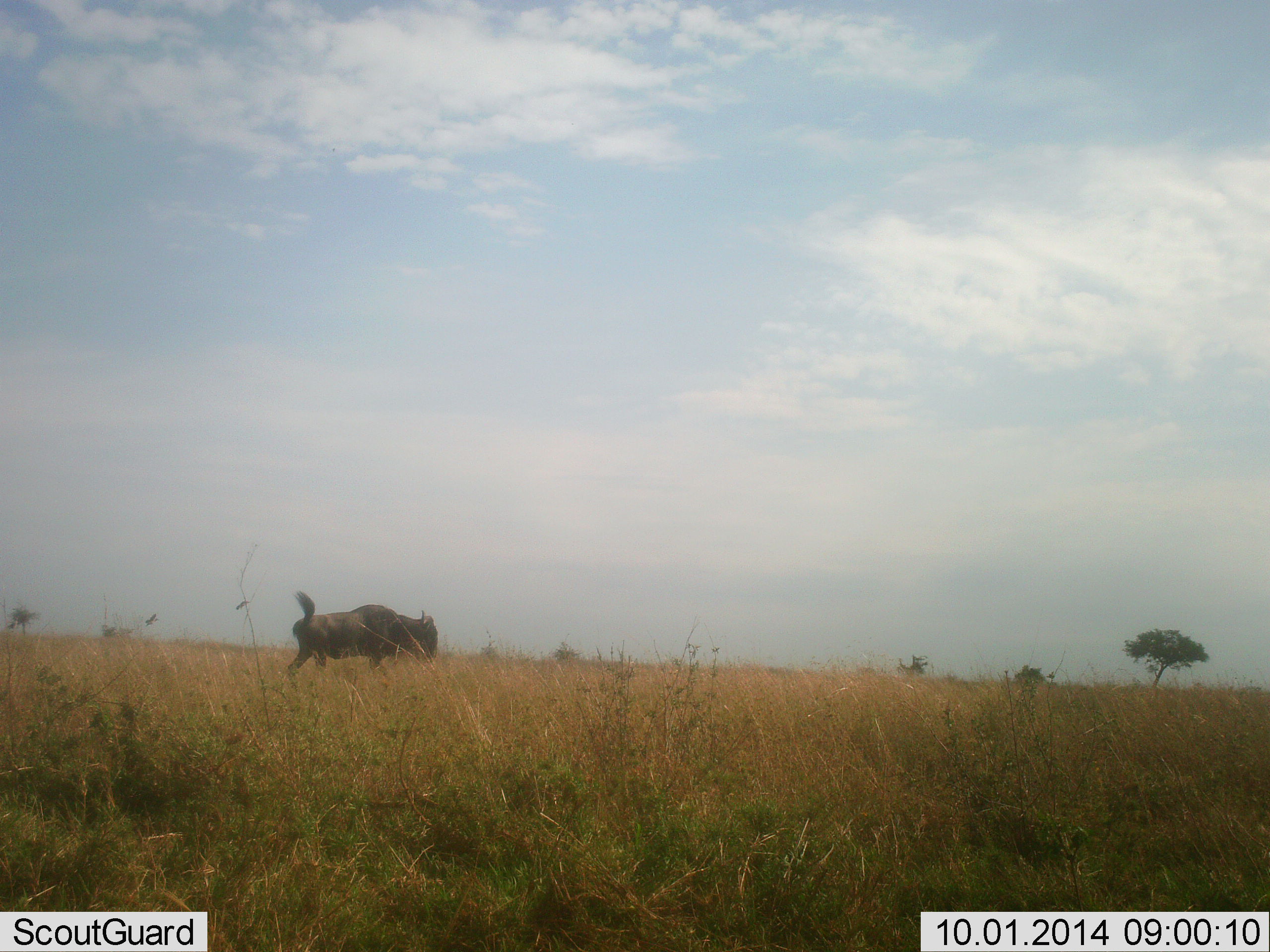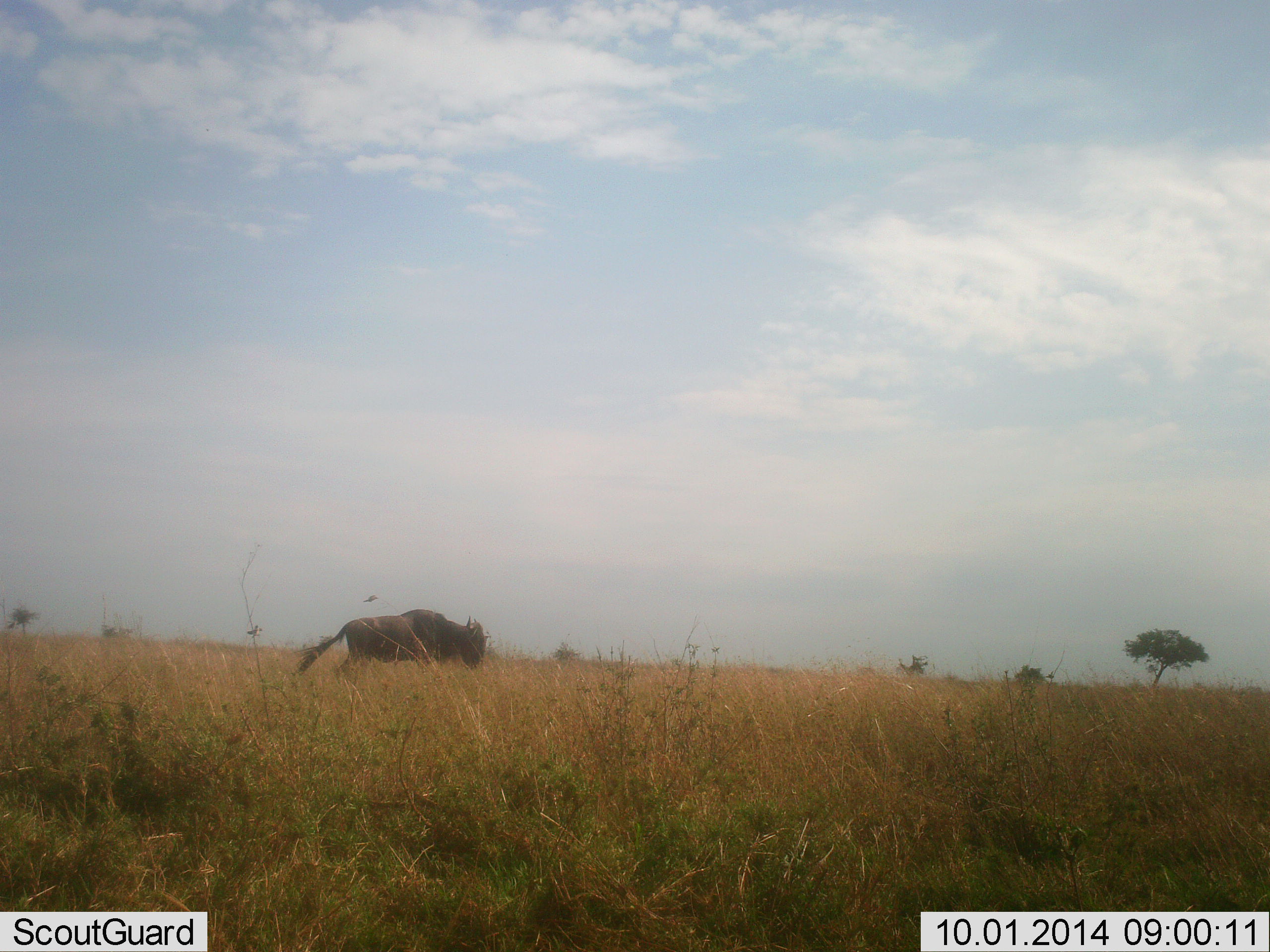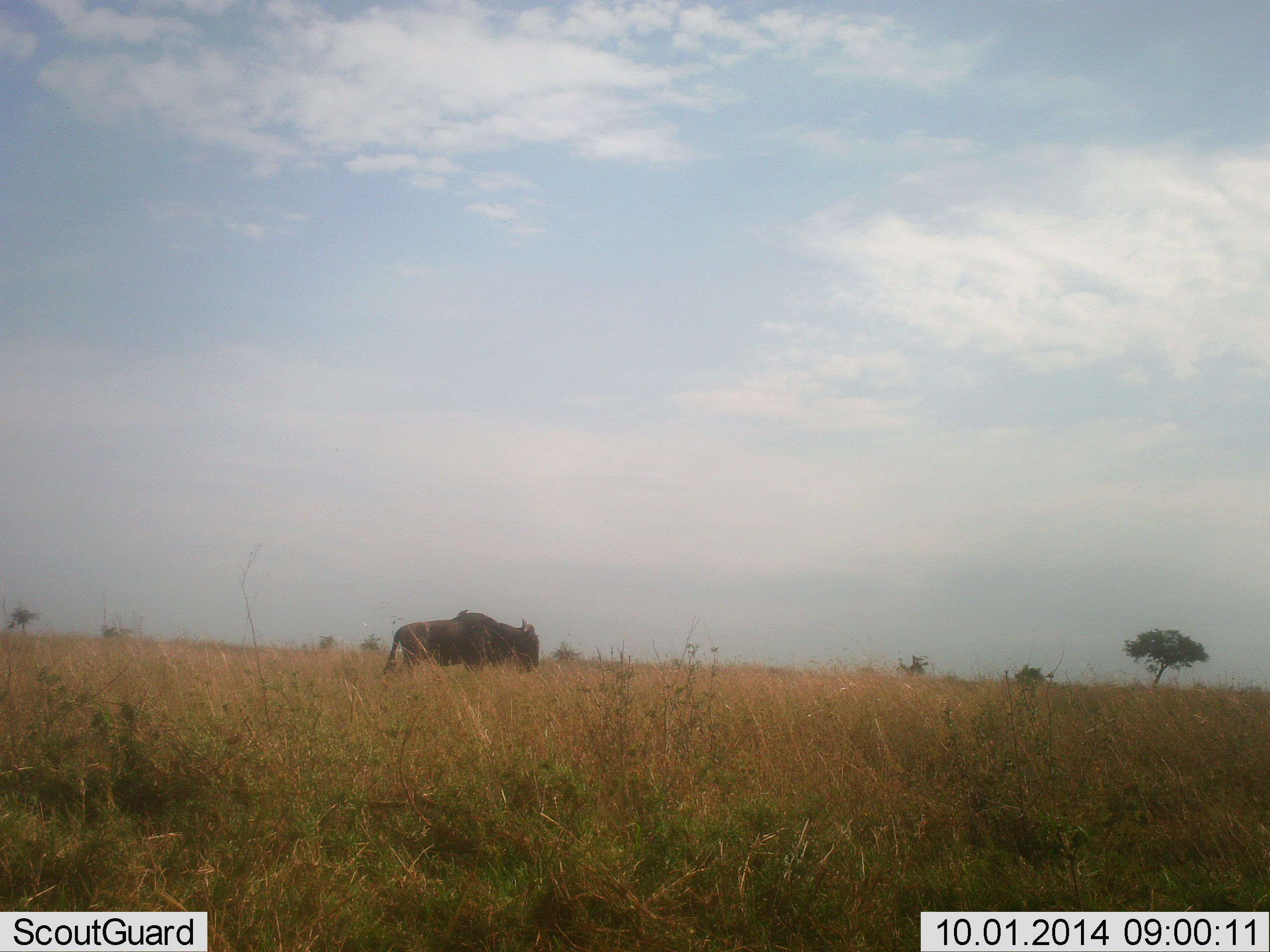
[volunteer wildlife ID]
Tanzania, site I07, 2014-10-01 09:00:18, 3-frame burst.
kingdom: Animalia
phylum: Chordata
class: Mammalia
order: Artiodactyla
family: Bovidae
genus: Connochaetes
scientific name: Connochaetes taurinus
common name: blue wildebeest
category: wildebeest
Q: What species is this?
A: Wildebeest (blue wildebeest) (Connochaetes taurinus).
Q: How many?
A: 1.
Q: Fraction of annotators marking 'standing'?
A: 9%.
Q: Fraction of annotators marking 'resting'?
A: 0%.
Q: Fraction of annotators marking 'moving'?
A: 100%.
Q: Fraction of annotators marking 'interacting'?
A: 0%.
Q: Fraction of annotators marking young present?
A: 0%.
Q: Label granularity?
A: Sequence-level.